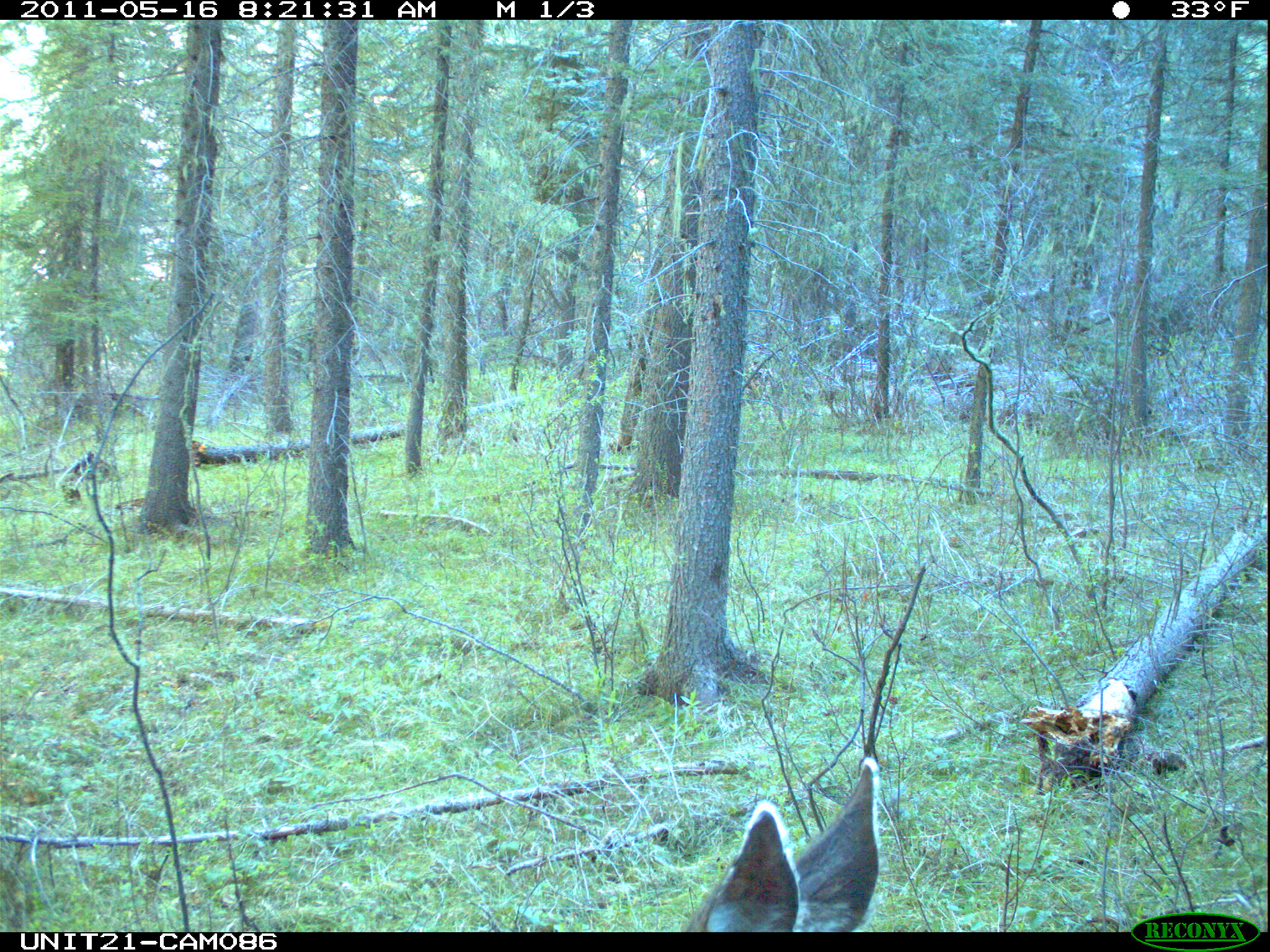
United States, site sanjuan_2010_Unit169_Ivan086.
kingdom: Animalia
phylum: Chordata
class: Mammalia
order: Artiodactyla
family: Cervidae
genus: Odocoileus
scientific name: Odocoileus hemionus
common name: mule deer